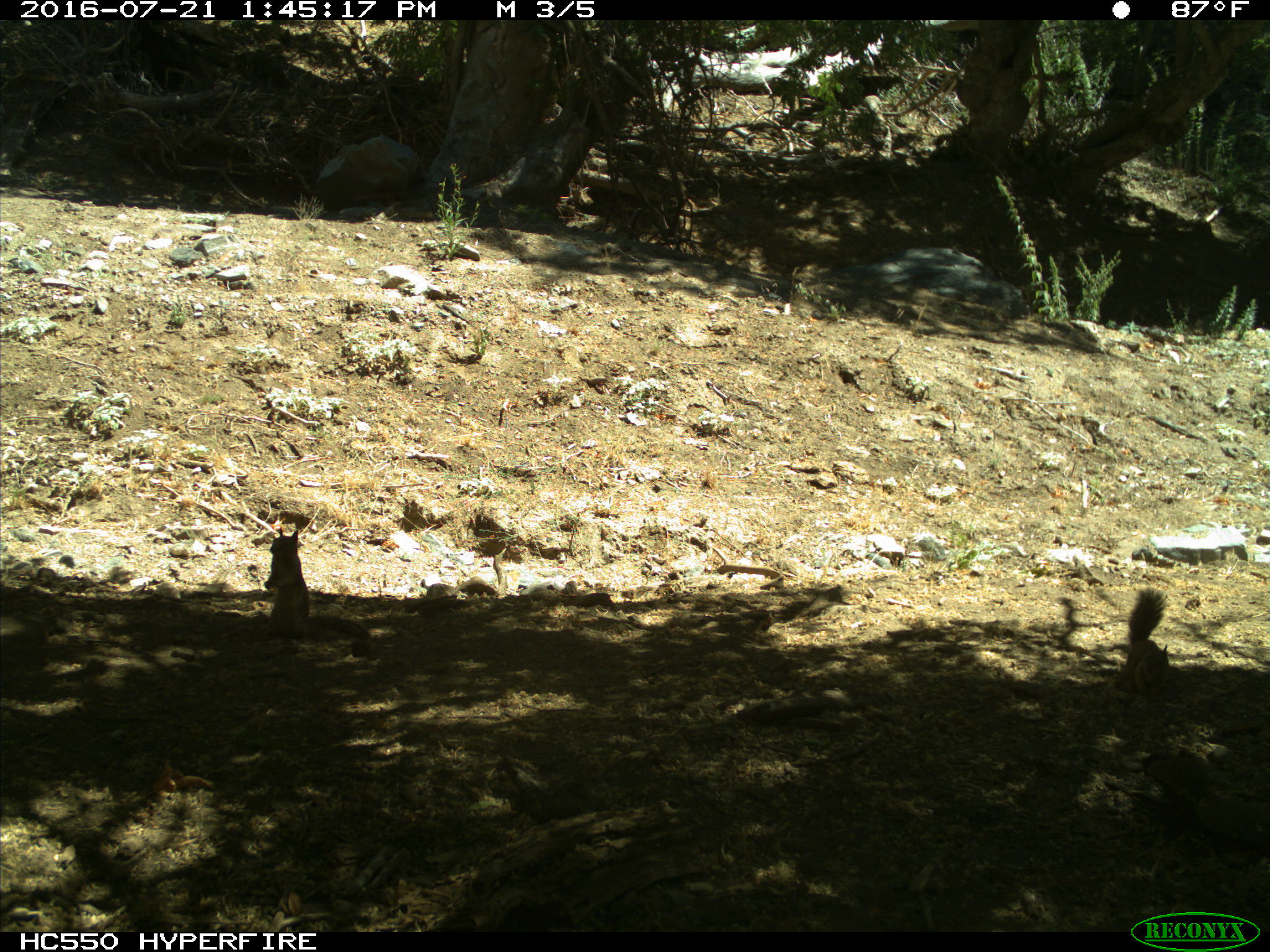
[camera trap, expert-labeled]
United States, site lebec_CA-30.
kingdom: Animalia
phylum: Chordata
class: Mammalia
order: Rodentia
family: Sciuridae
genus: Otospermophilus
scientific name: Otospermophilus beecheyi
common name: california ground squirrel